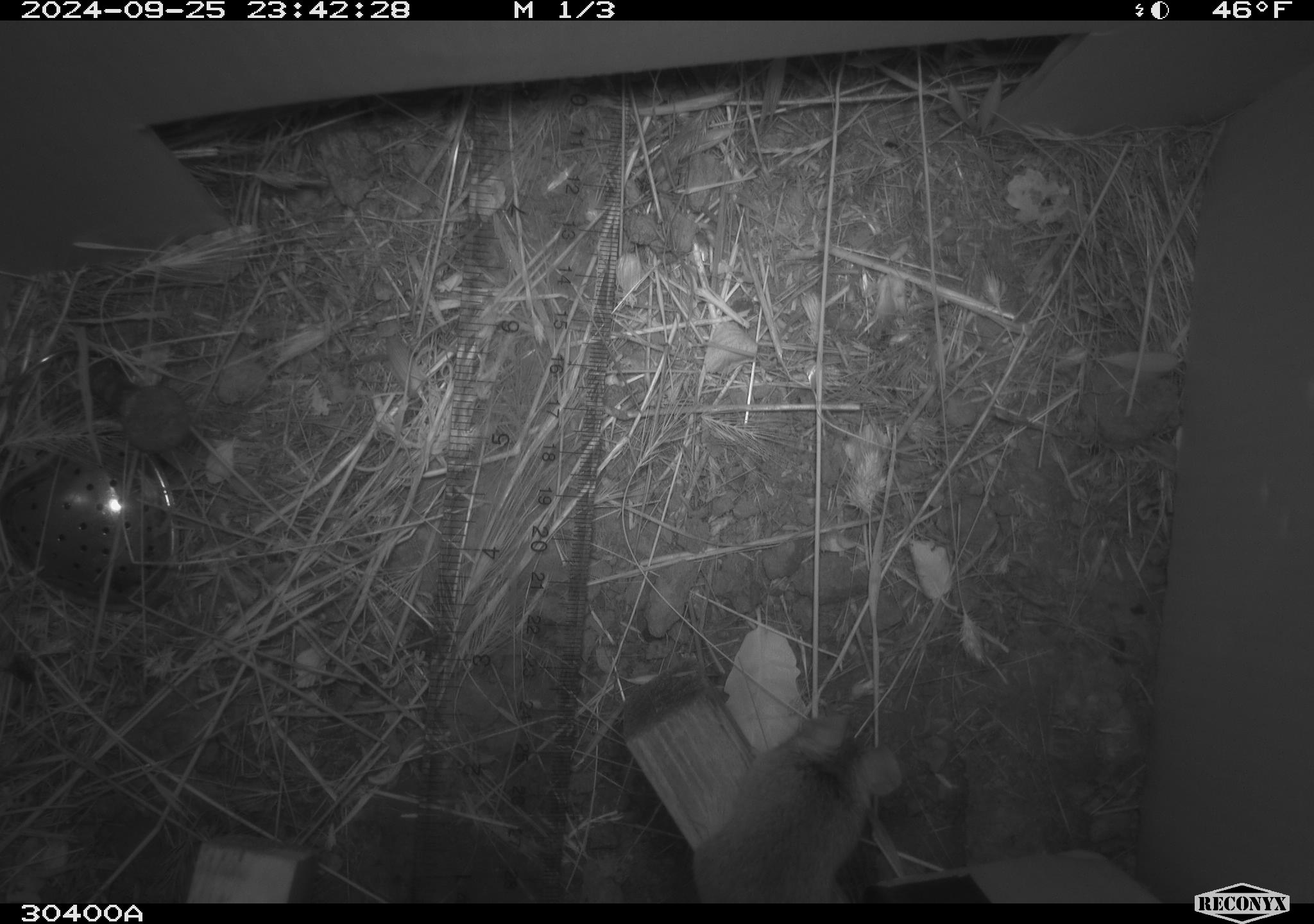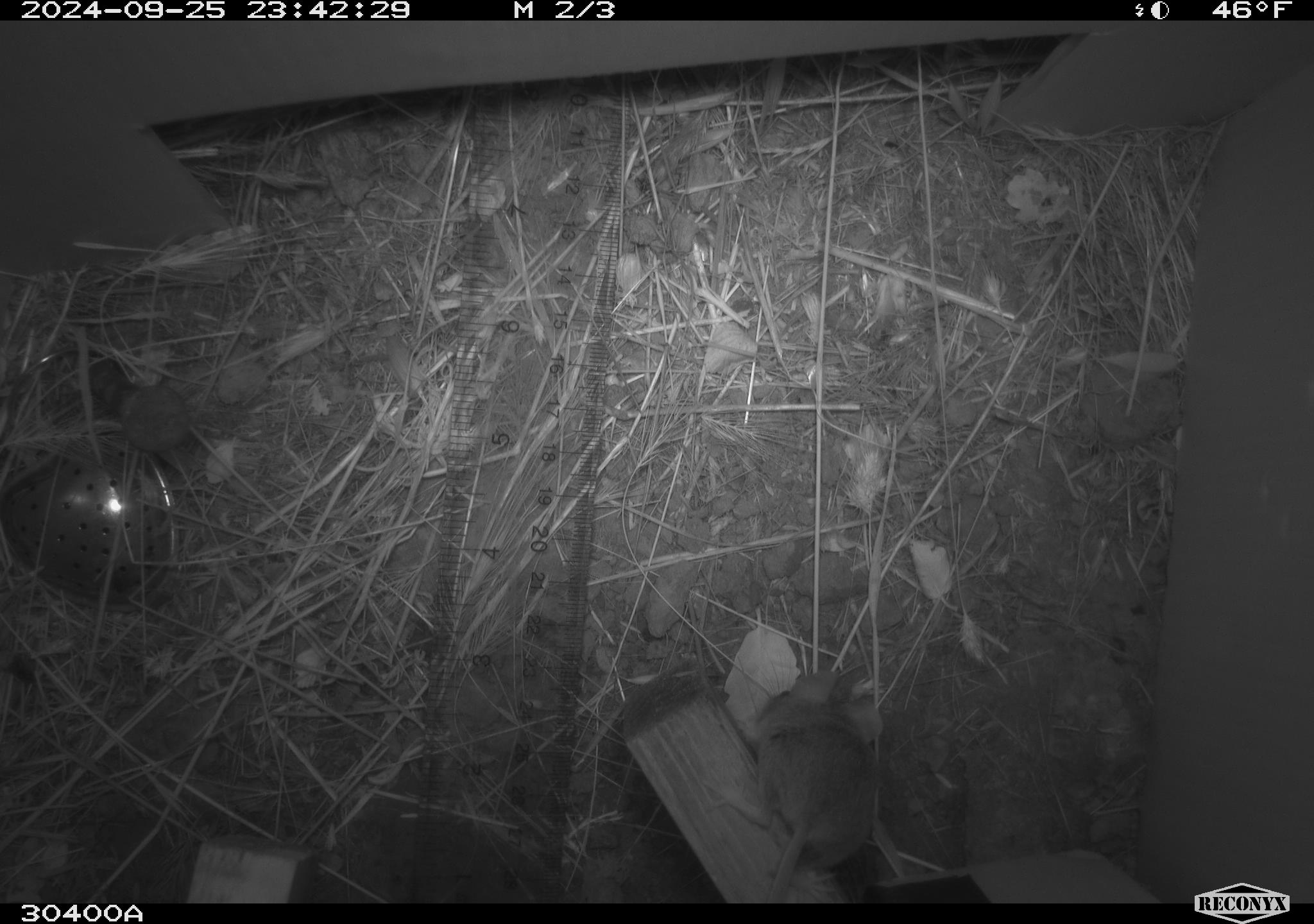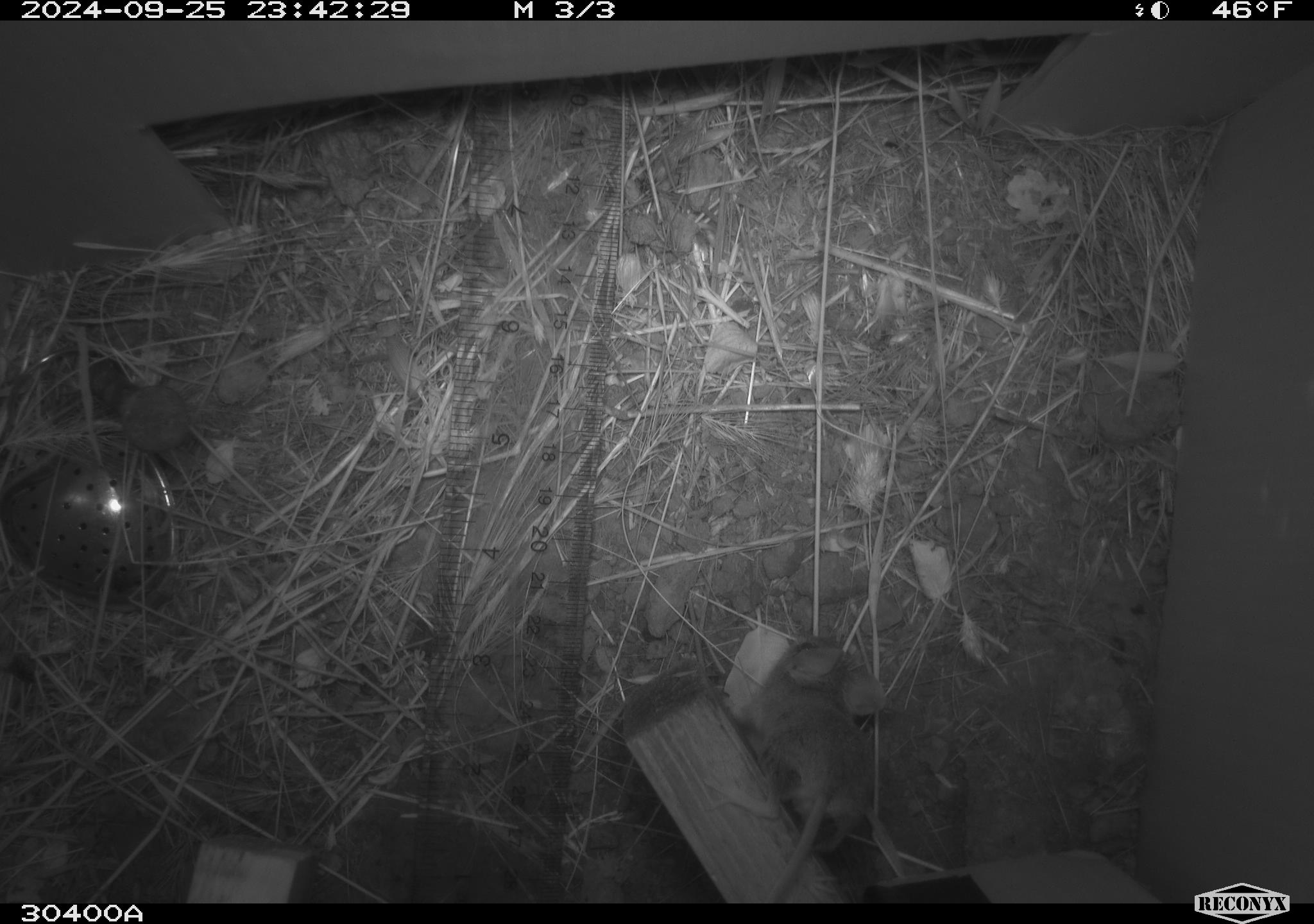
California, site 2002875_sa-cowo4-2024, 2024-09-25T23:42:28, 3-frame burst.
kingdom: Animalia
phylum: Chordata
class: Mammalia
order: Rodentia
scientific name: Rodentia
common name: mouse species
Mouse species (Rodentia).